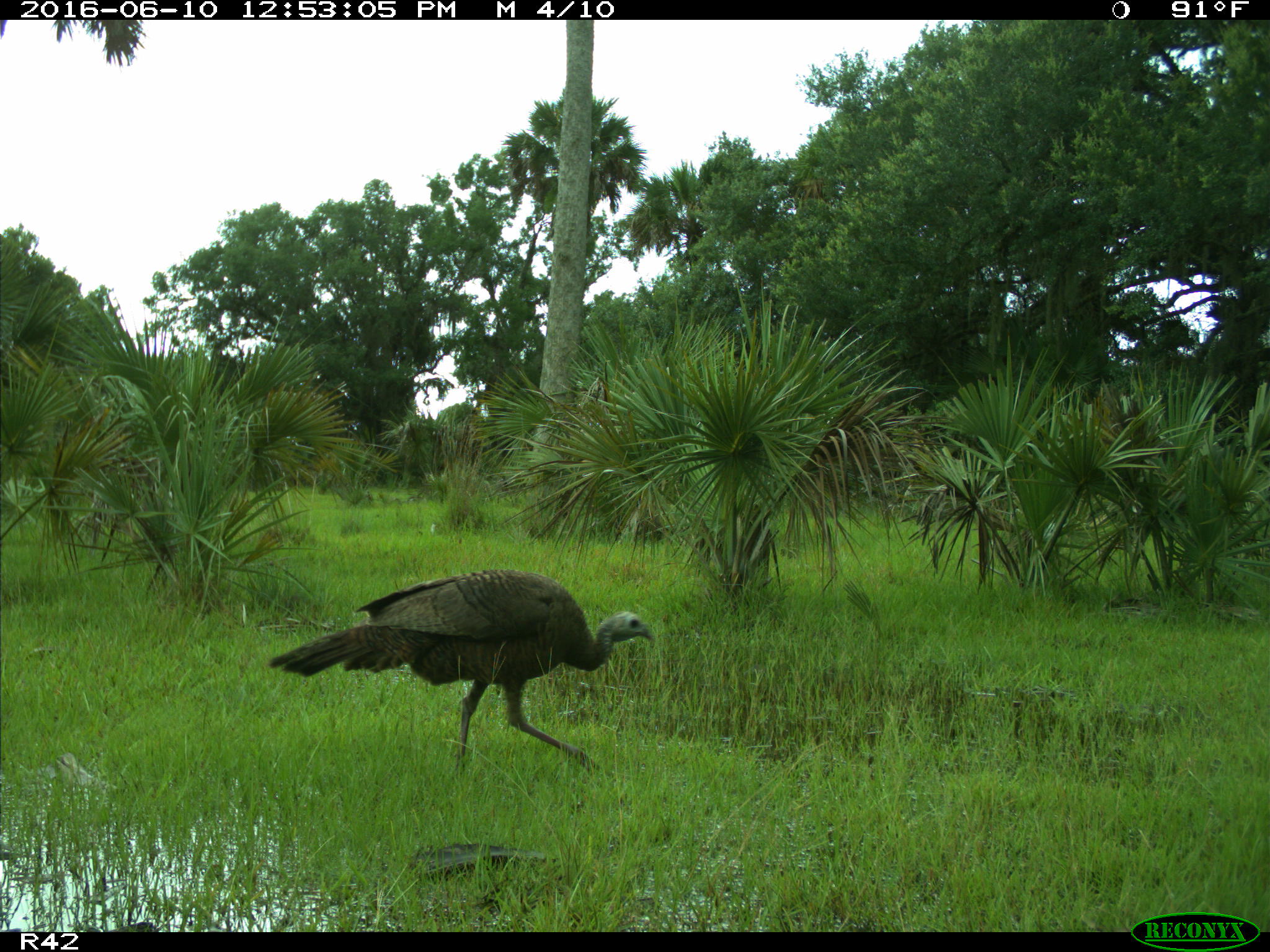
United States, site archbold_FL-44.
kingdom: Animalia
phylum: Chordata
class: Aves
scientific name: Aves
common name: birds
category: unidentified bird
Unidentified bird (birds) (Aves).